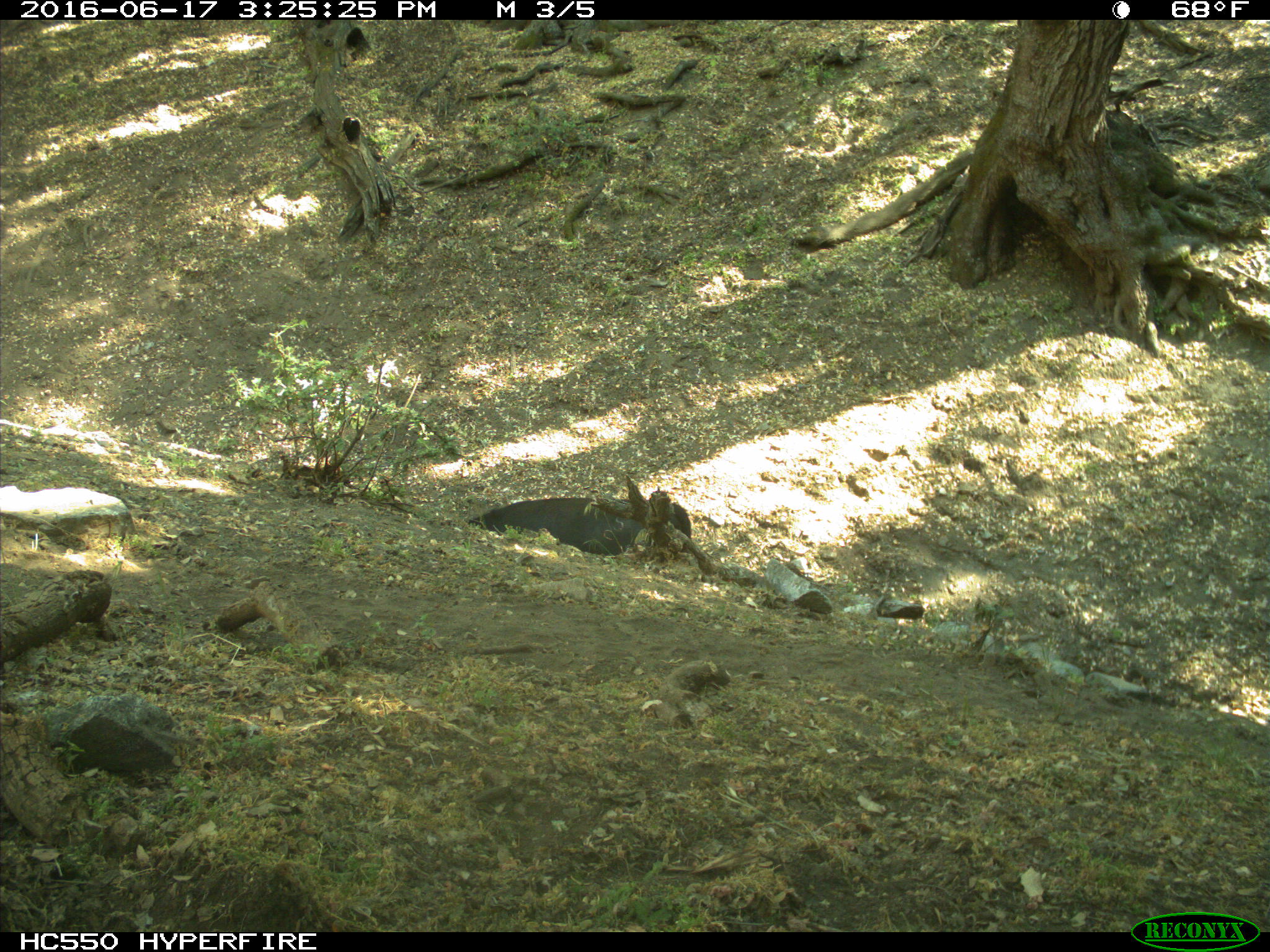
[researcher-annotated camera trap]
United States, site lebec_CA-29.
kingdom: Animalia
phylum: Chordata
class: Mammalia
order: Artiodactyla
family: Bovidae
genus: Bos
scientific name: Bos taurus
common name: domestic cow